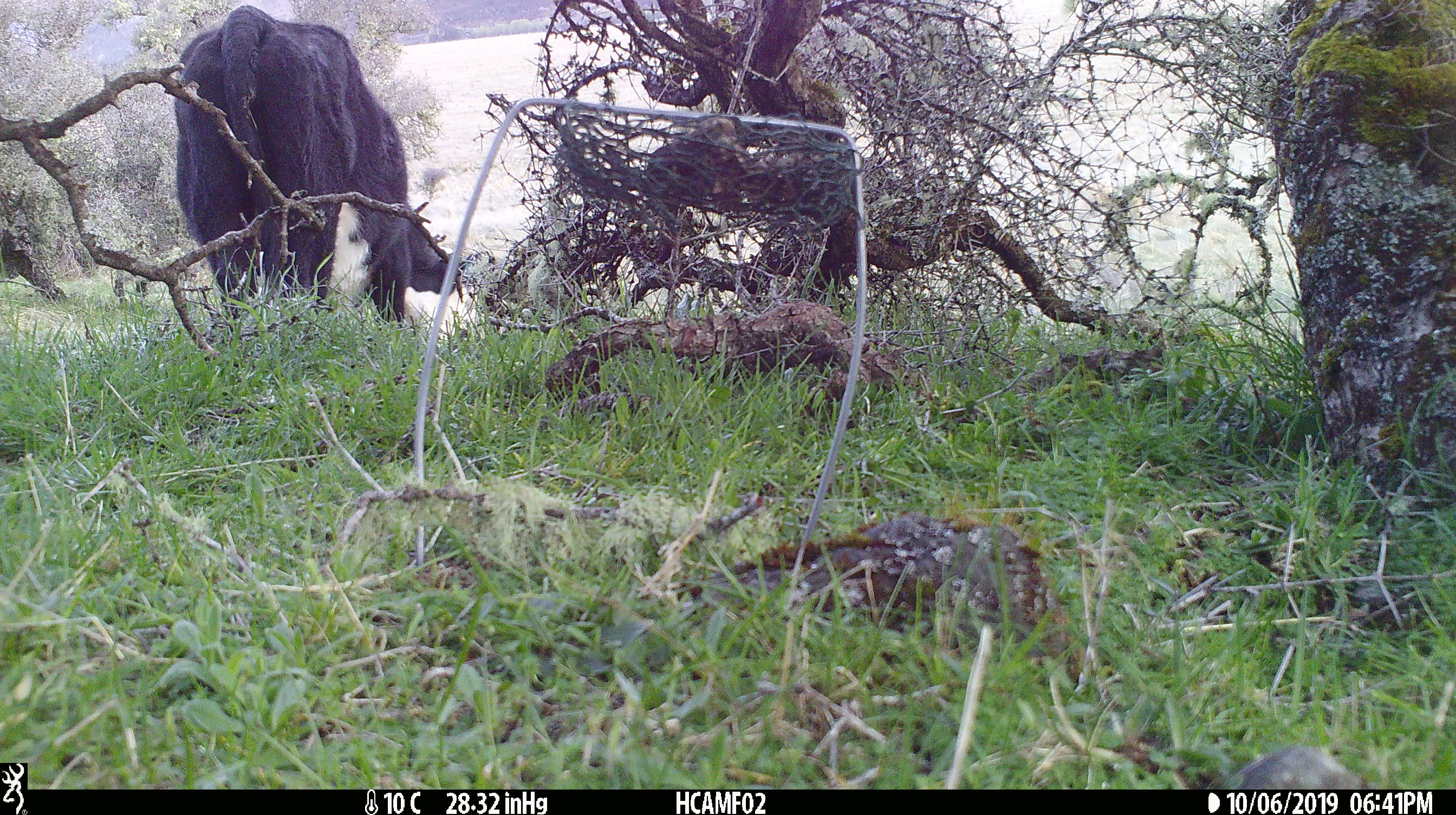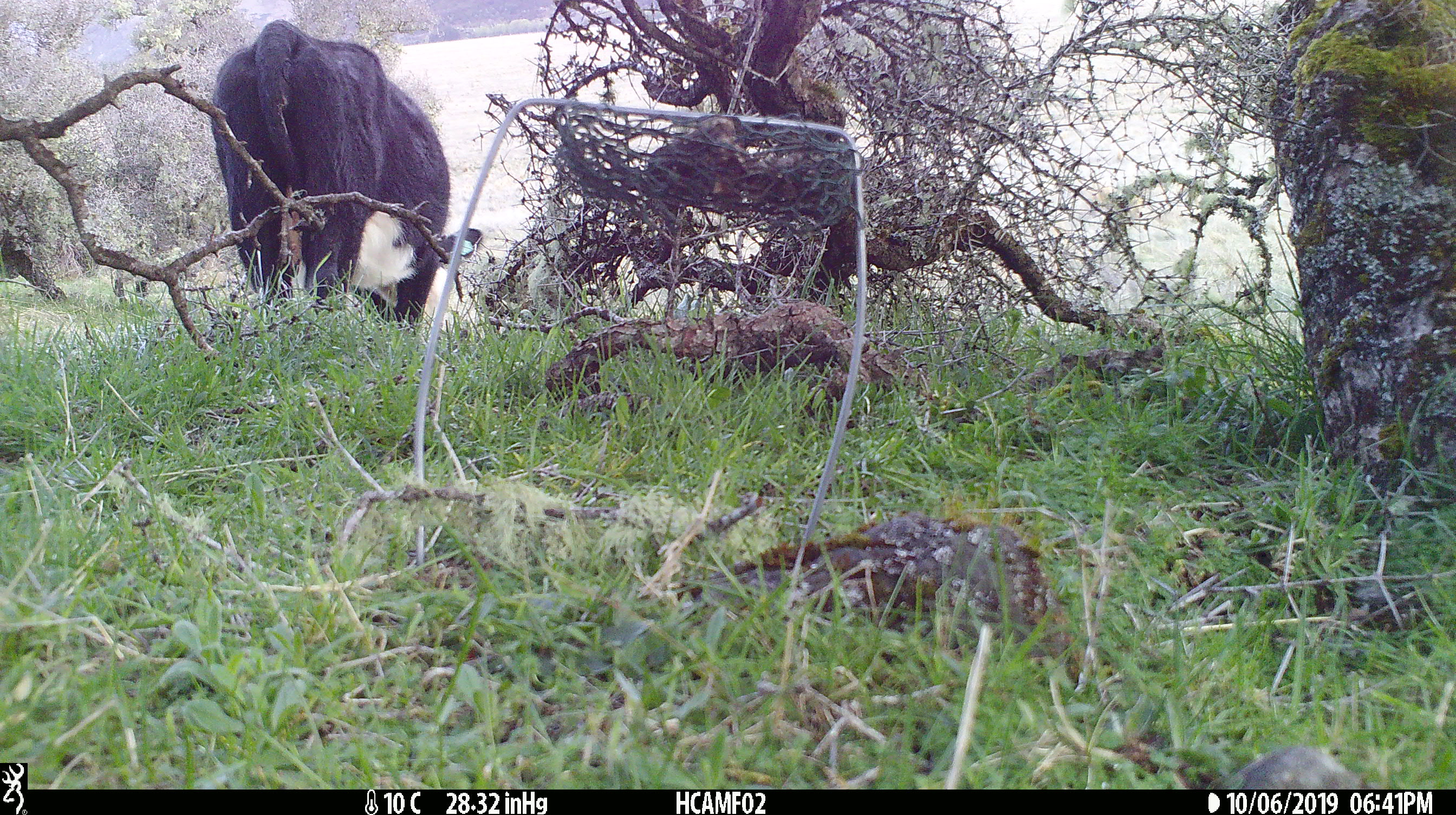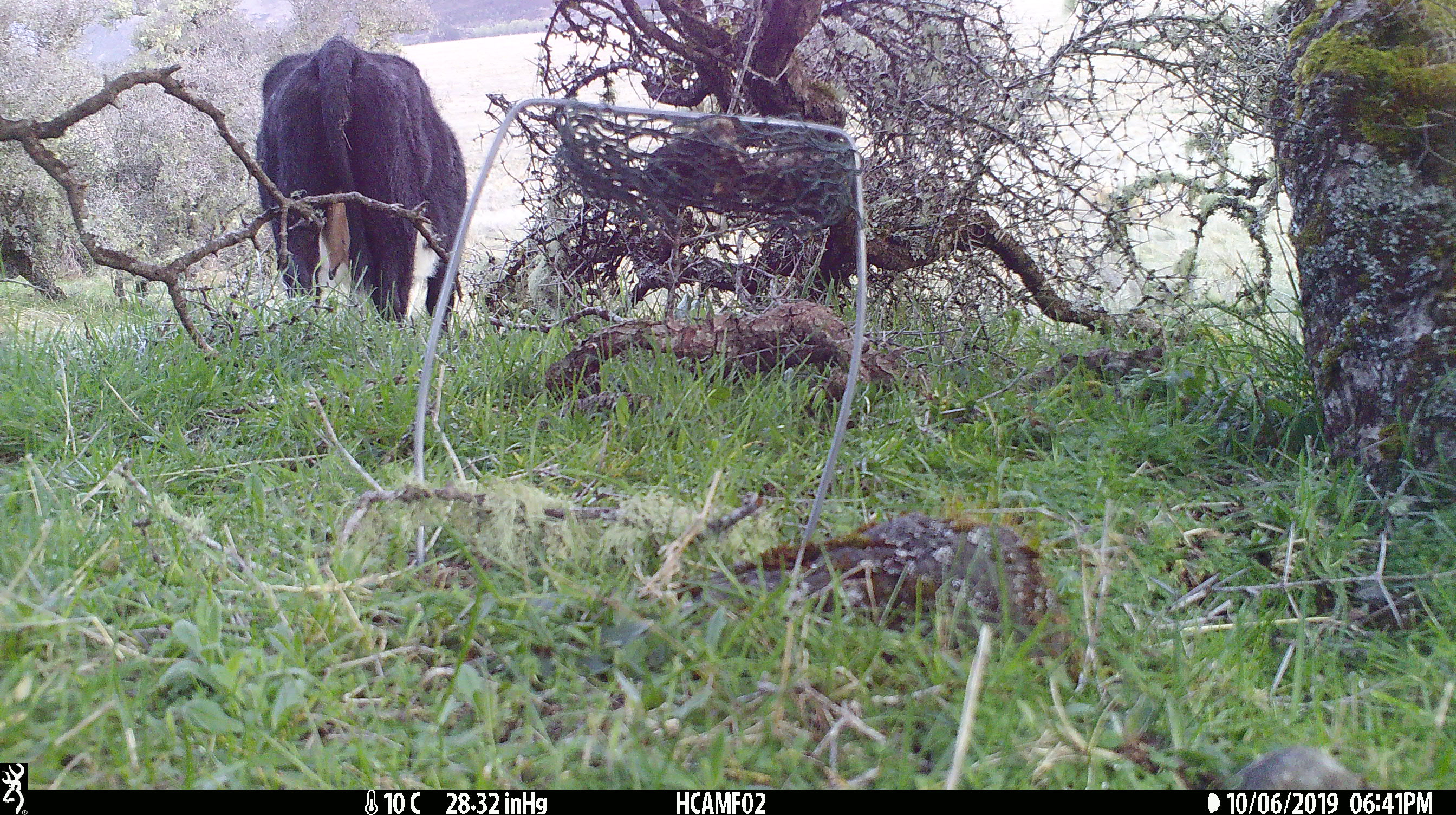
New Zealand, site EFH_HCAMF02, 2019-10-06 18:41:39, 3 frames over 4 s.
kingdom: Animalia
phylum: Chordata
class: Mammalia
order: Artiodactyla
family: Bovidae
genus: Bos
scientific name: Bos taurus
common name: domestic cow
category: cow